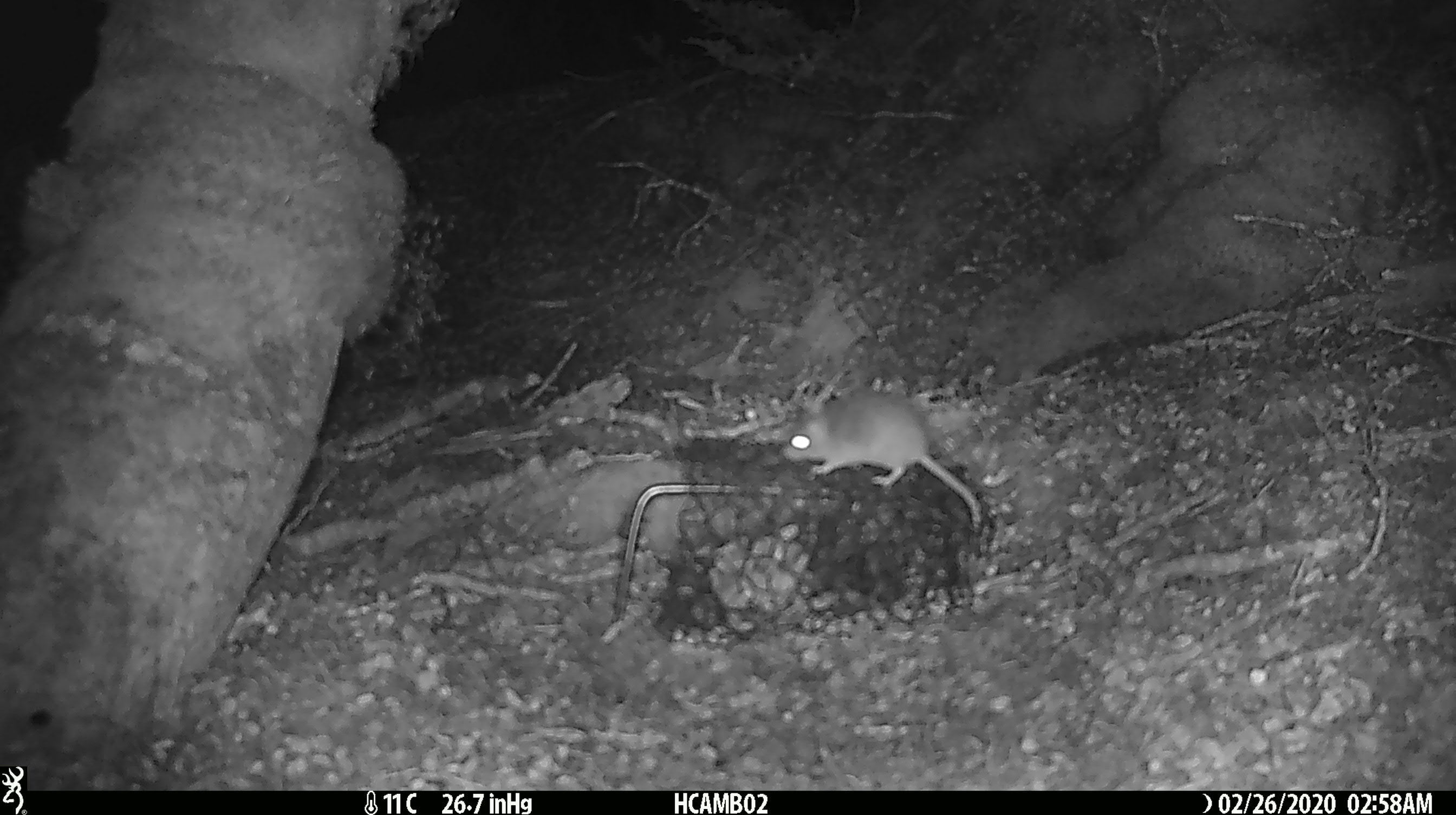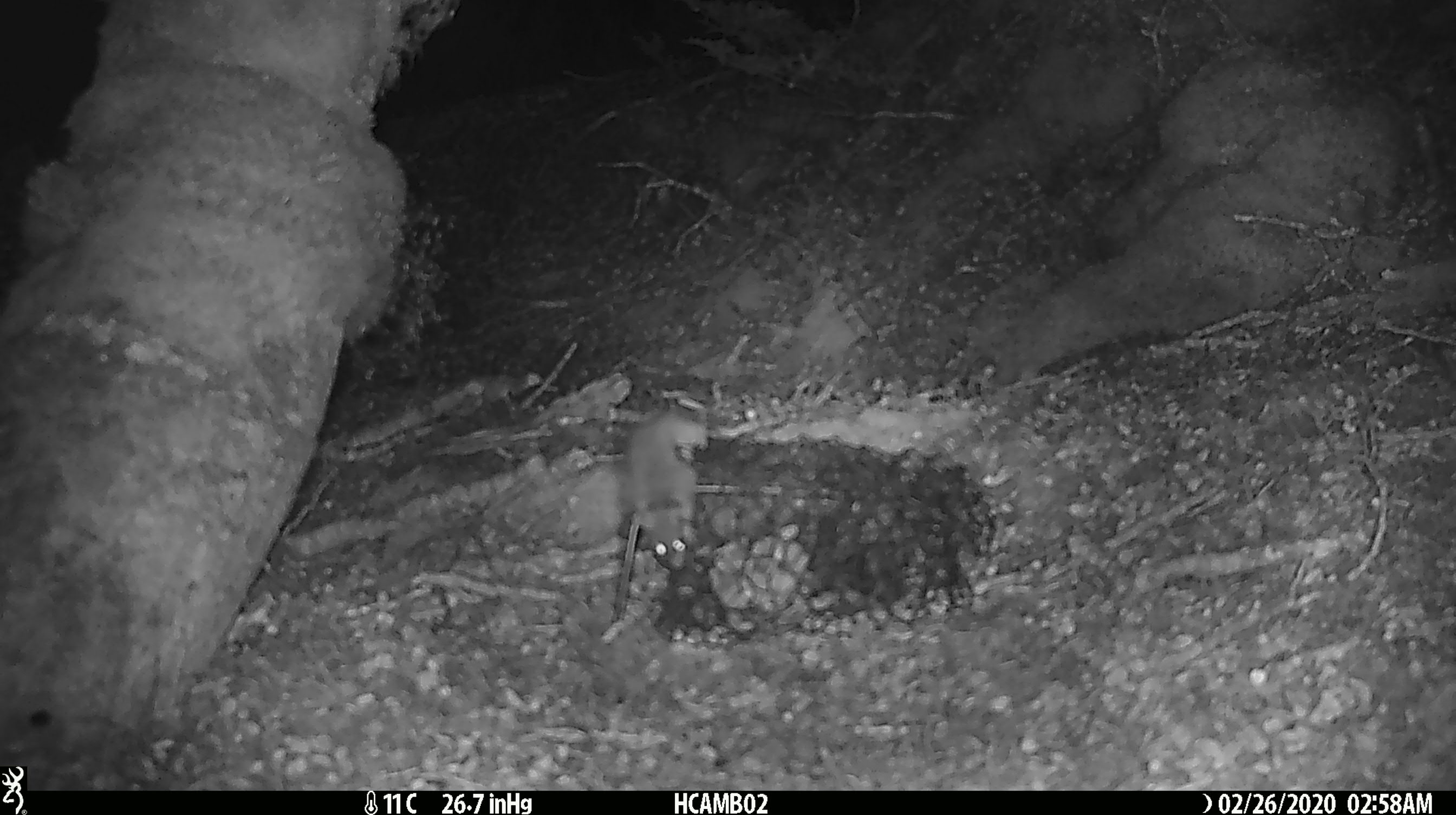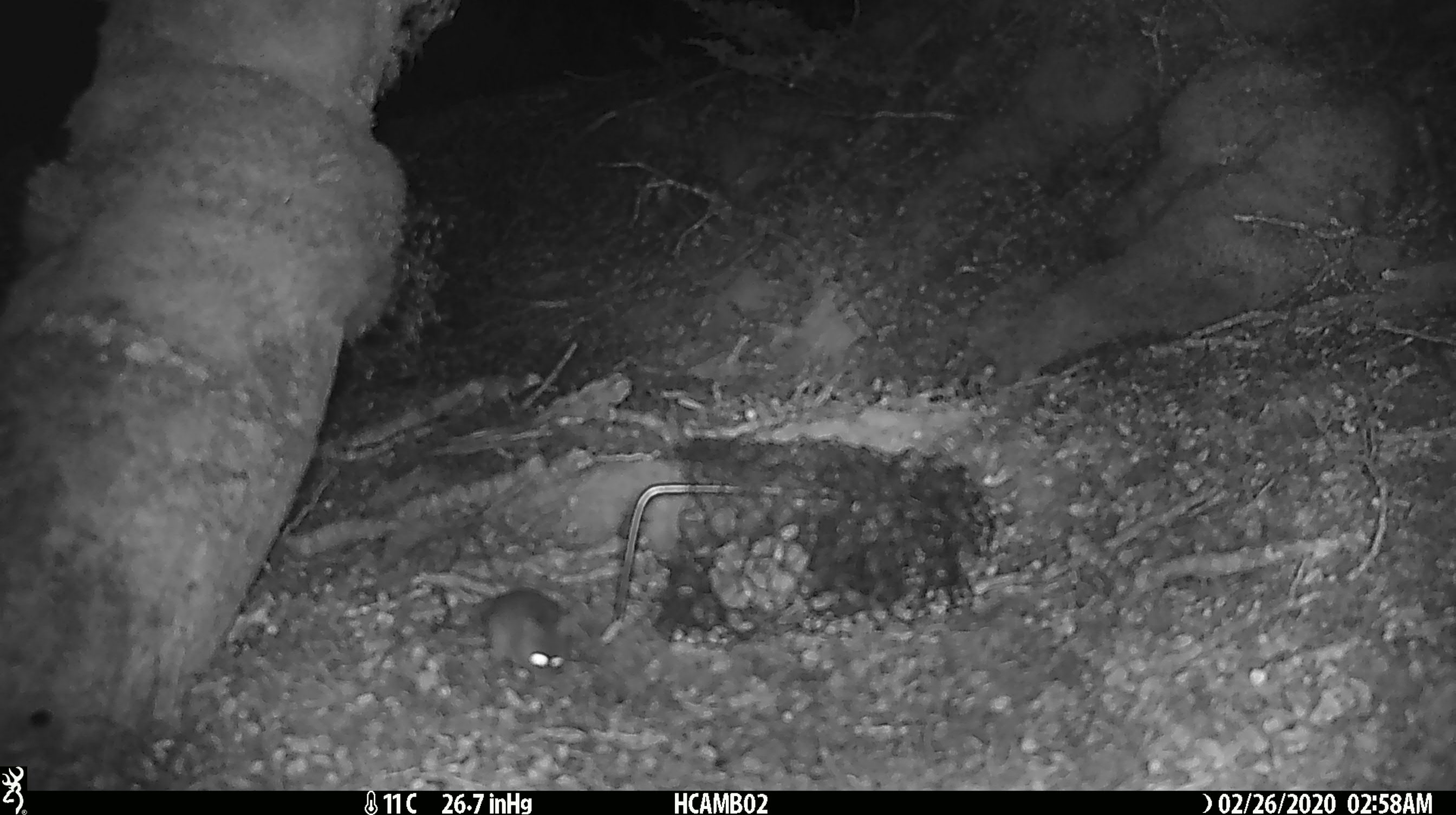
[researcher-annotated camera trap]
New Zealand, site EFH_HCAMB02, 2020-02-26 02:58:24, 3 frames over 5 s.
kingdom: Animalia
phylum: Chordata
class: Mammalia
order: Rodentia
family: Muridae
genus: Mus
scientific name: Mus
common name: mouse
Mouse (Mus).